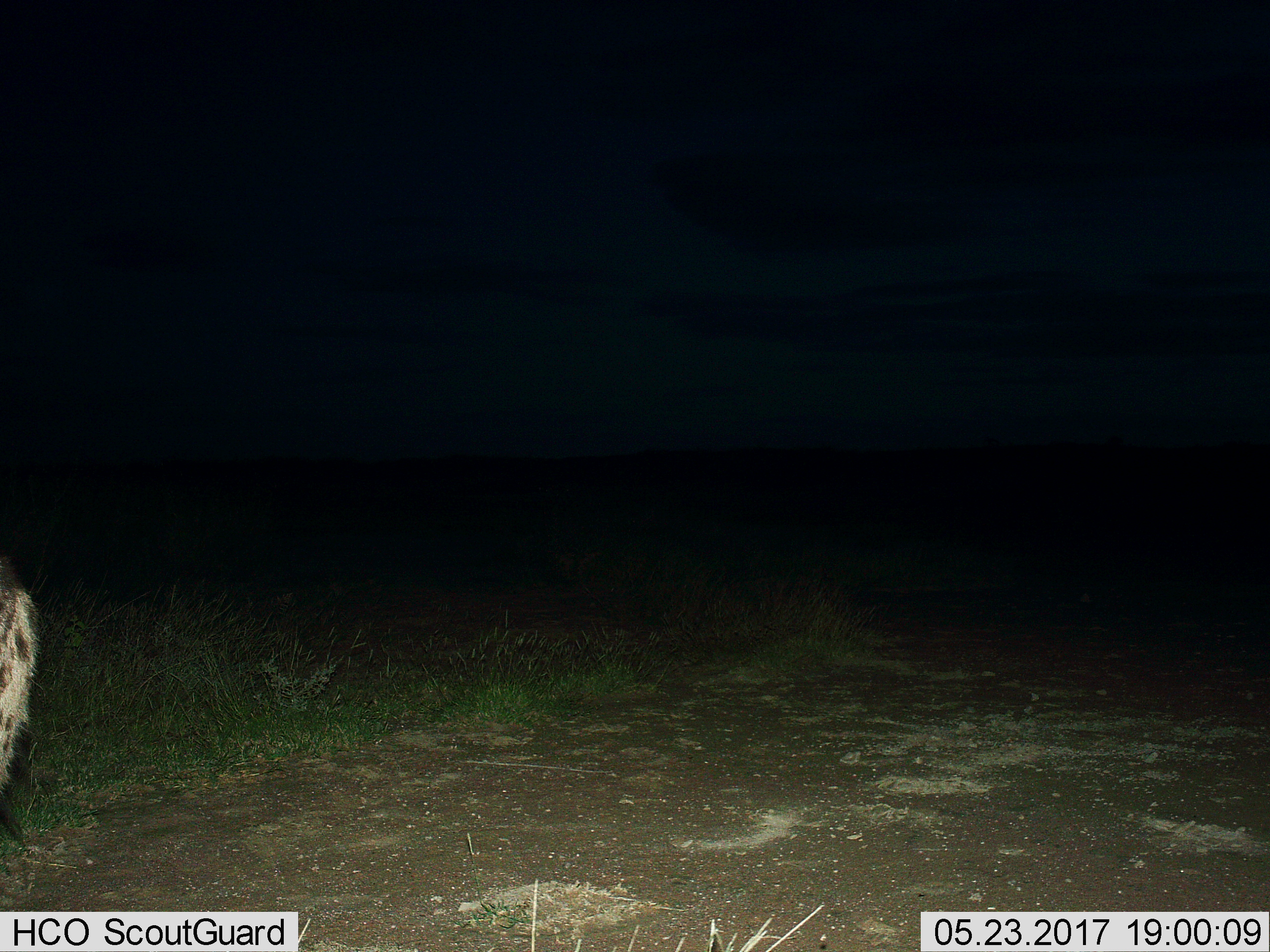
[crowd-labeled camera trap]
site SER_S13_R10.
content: unidentified animal